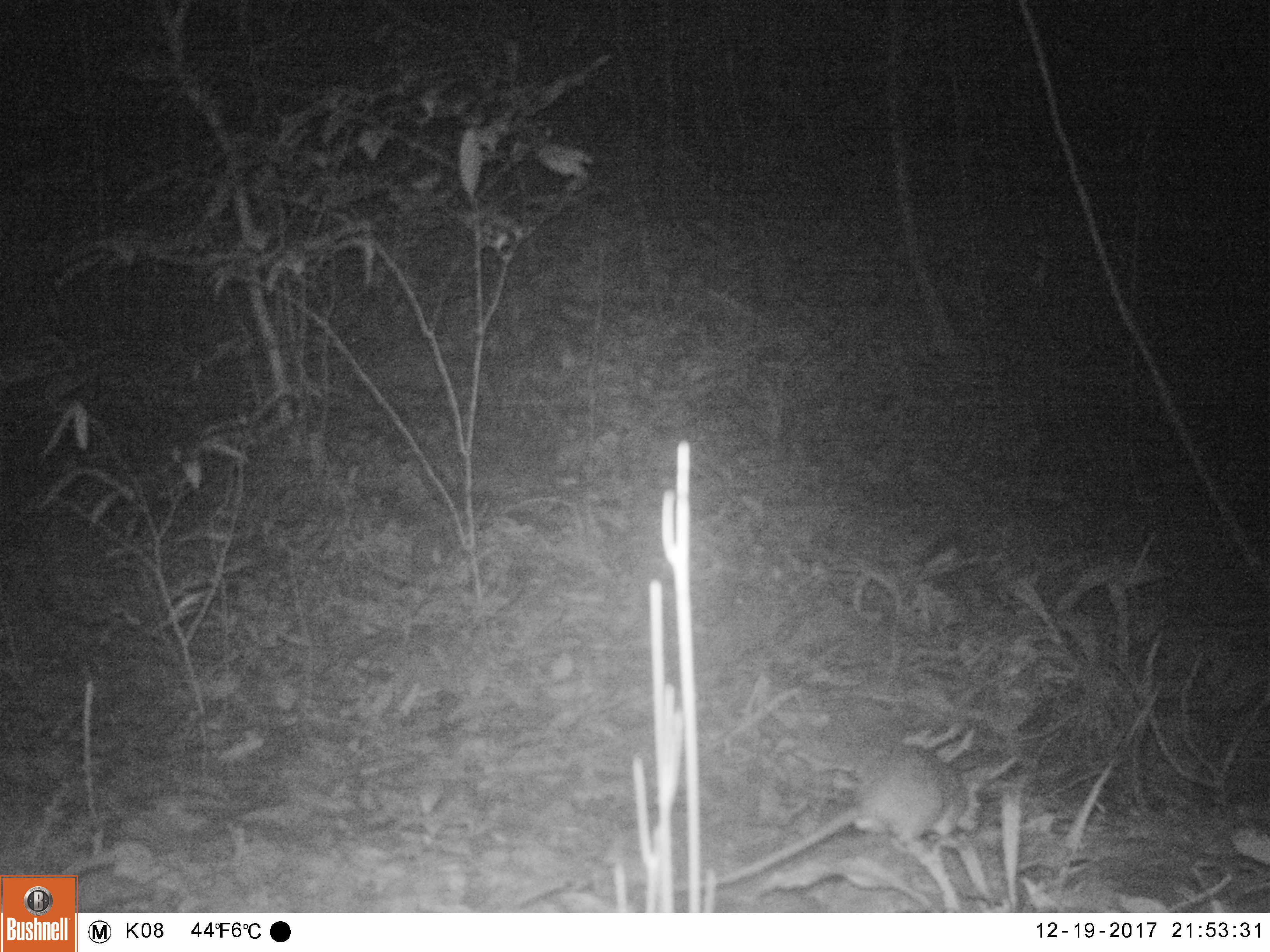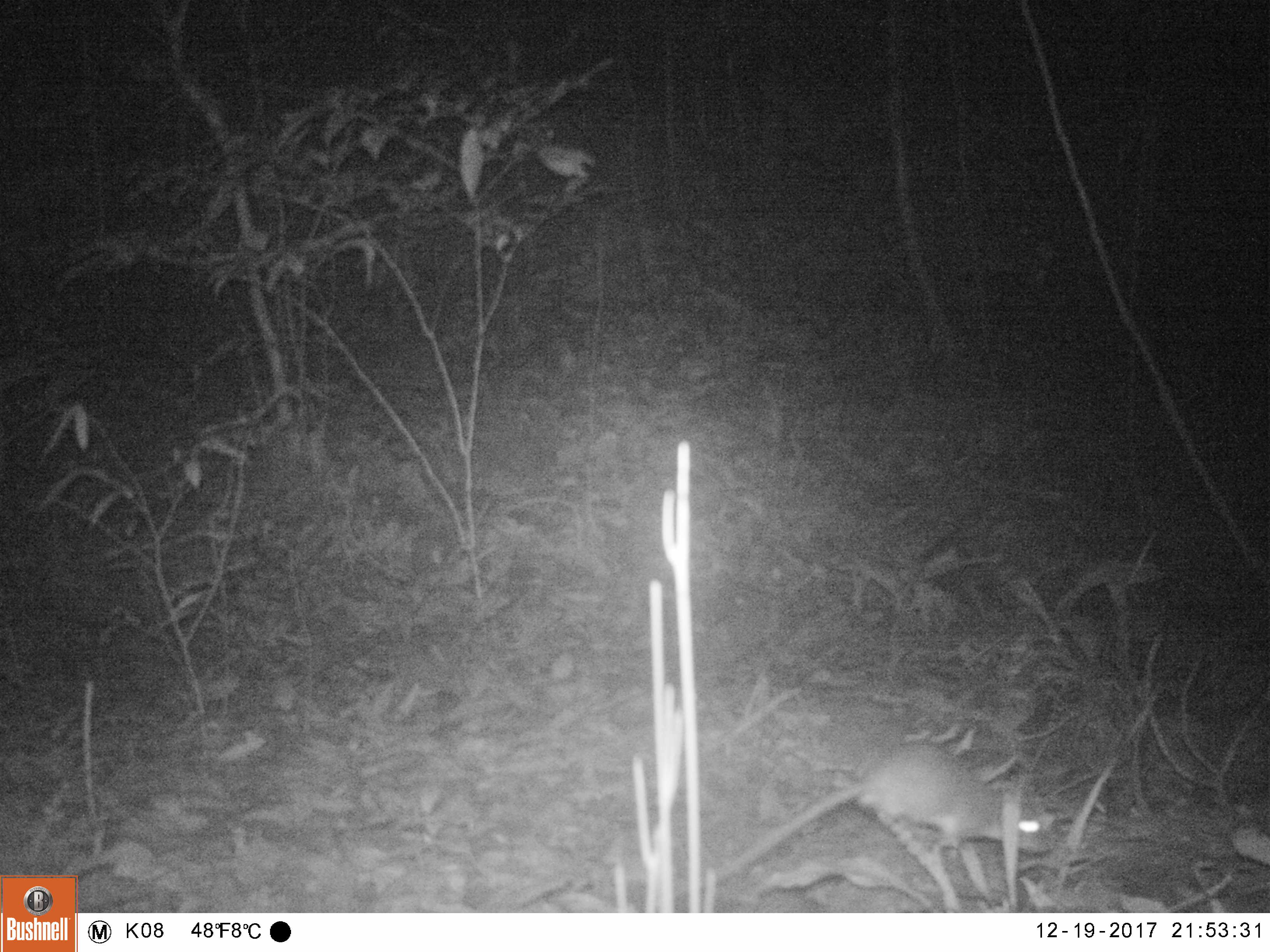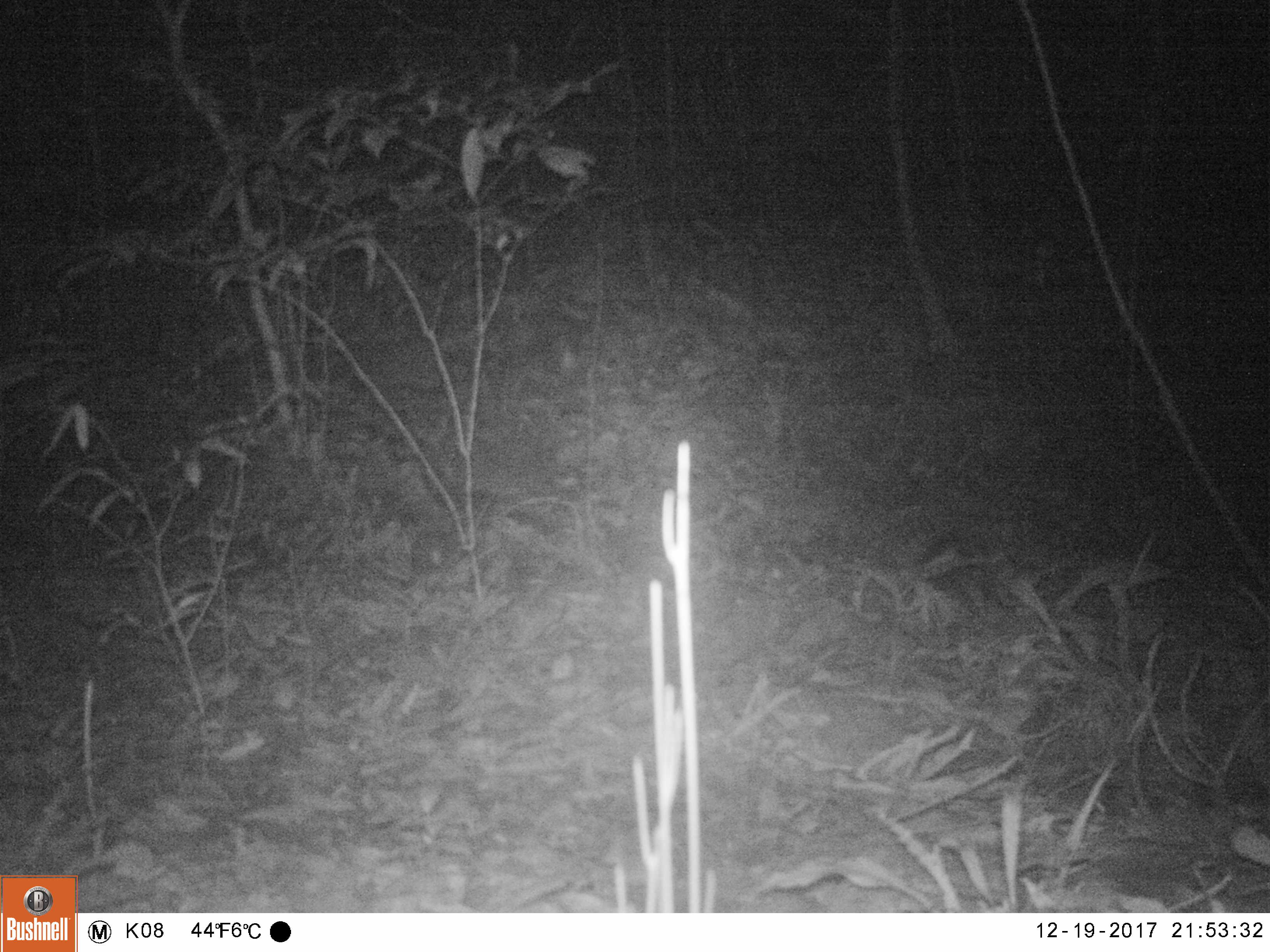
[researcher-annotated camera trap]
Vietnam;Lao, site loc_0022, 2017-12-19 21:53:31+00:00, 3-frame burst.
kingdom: Animalia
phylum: Chordata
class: Mammalia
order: Rodentia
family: Muridae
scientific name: Muridae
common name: old-world mice and rats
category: unidentified murid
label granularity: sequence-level